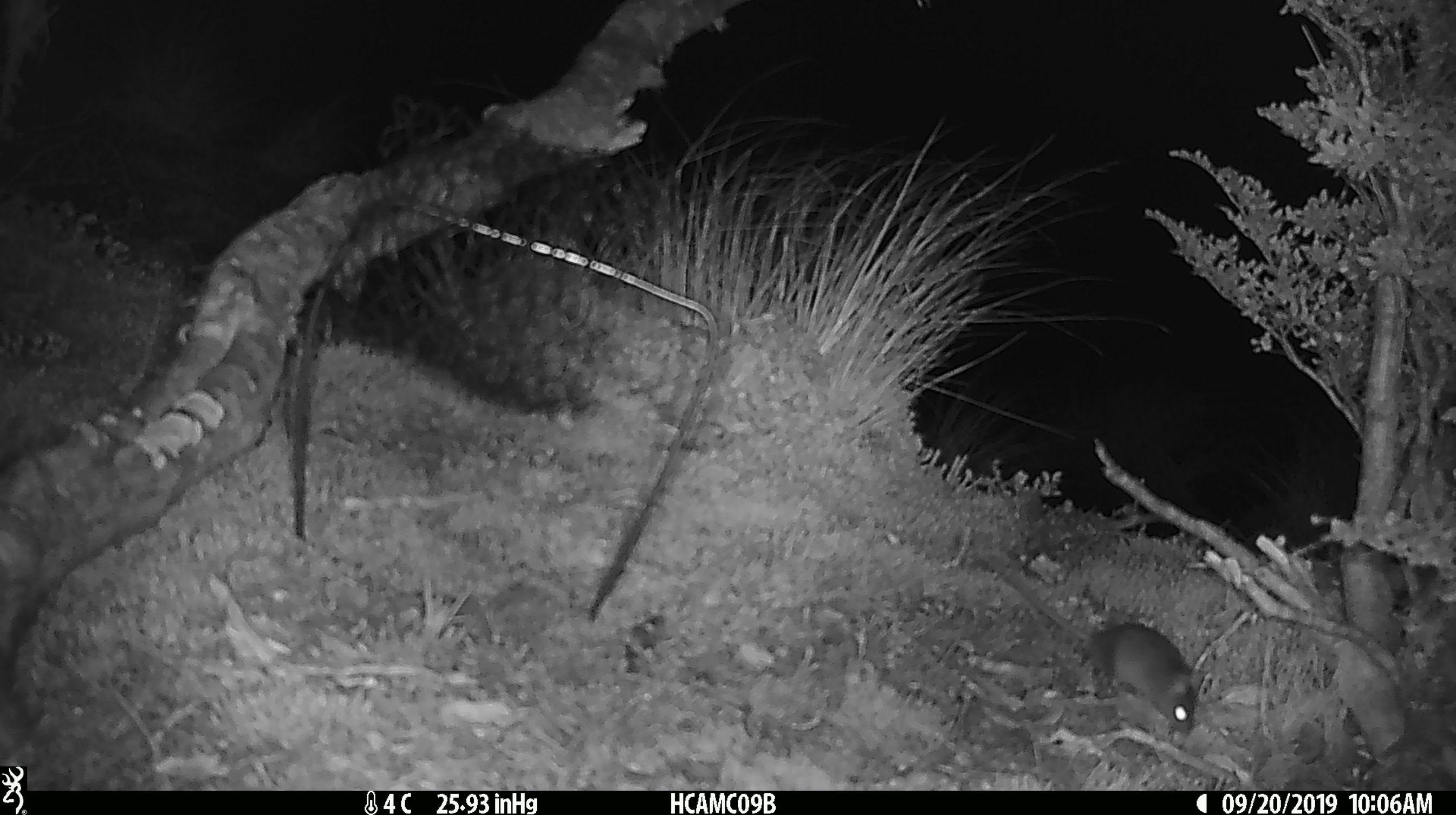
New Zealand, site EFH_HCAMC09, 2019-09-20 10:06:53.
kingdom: Animalia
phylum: Chordata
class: Mammalia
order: Rodentia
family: Muridae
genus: Mus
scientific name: Mus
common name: mouse